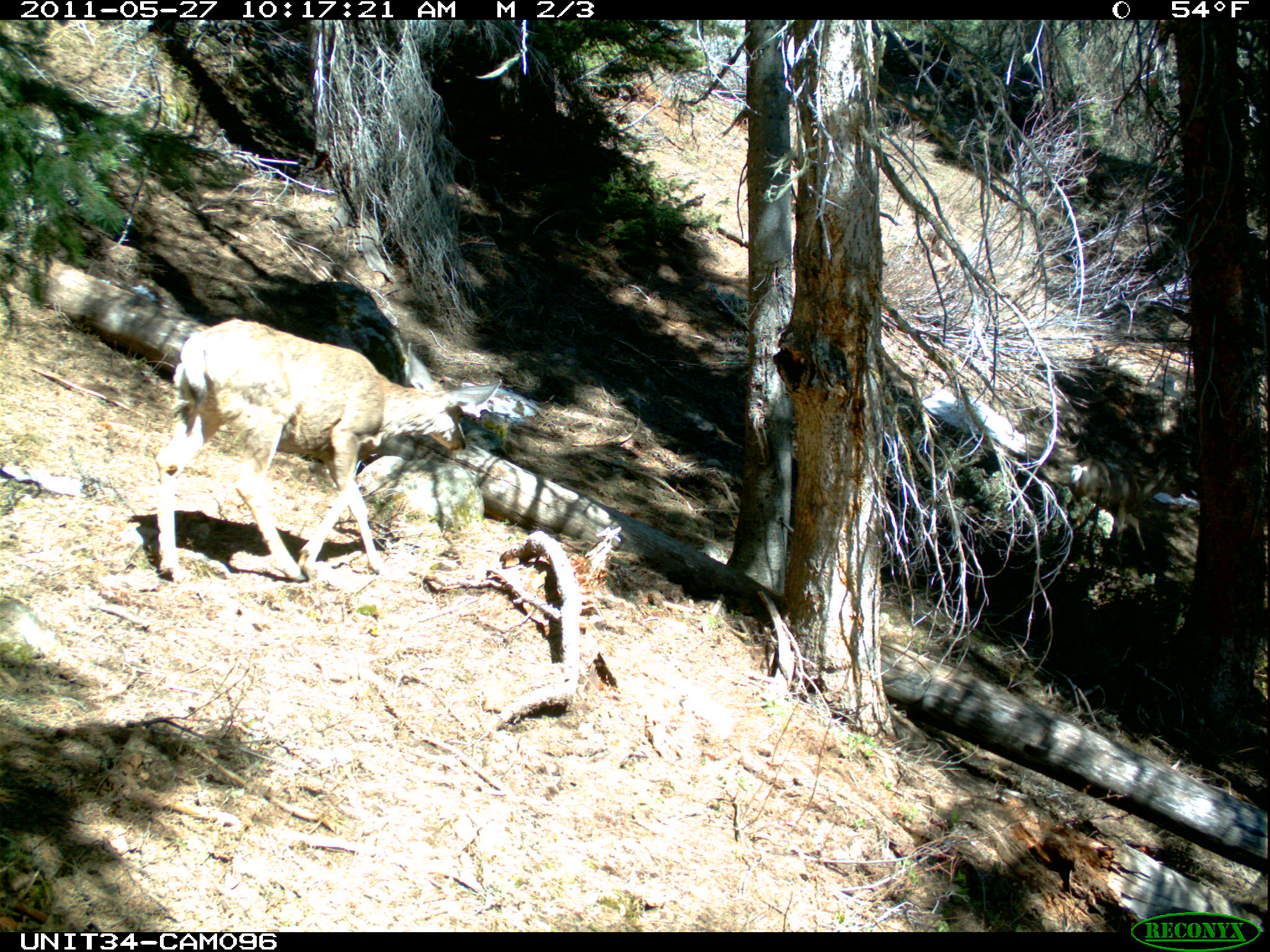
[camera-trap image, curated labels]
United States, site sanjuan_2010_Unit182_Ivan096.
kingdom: Animalia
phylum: Chordata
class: Mammalia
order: Artiodactyla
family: Cervidae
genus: Odocoileus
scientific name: Odocoileus hemionus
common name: mule deer